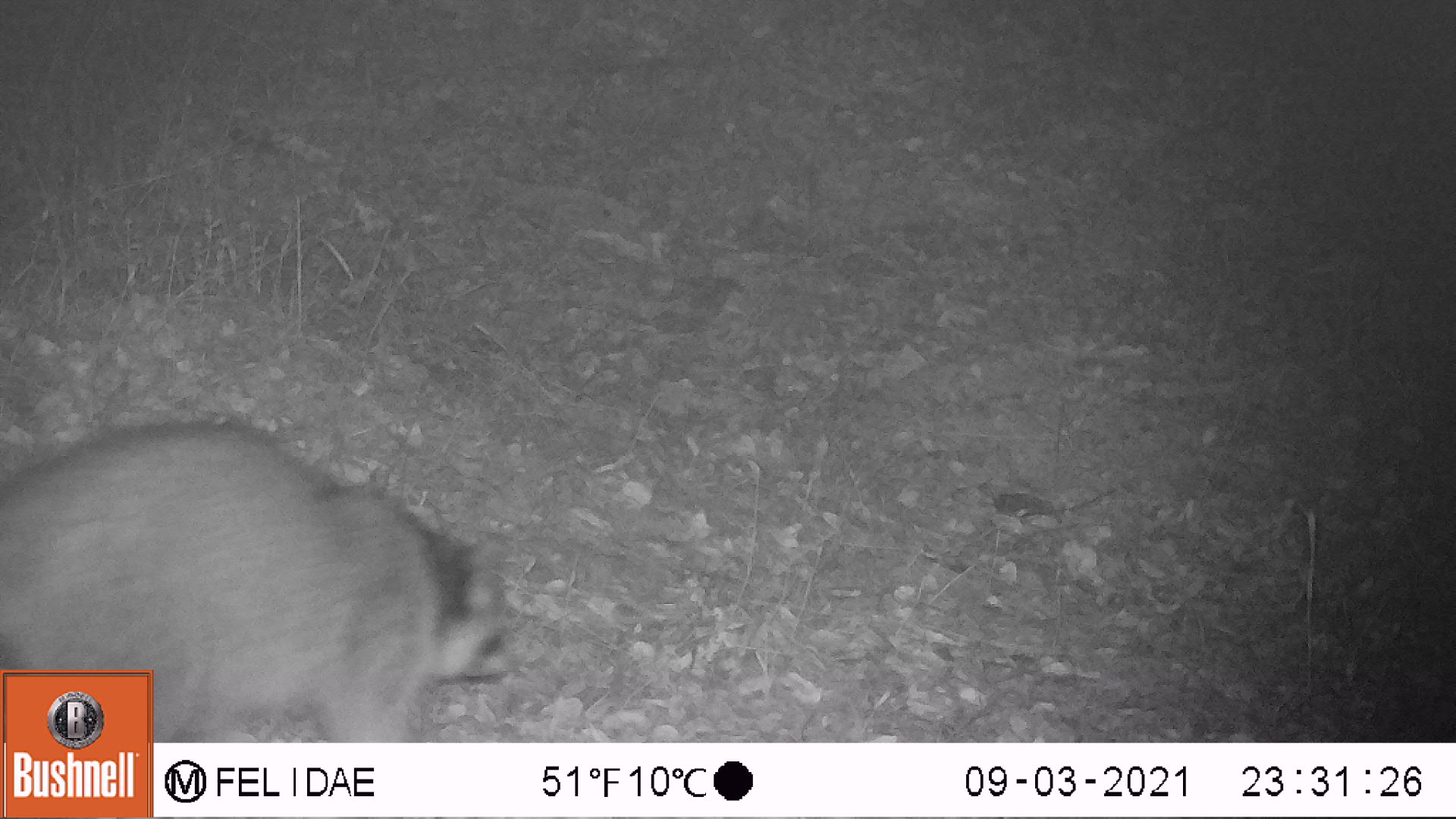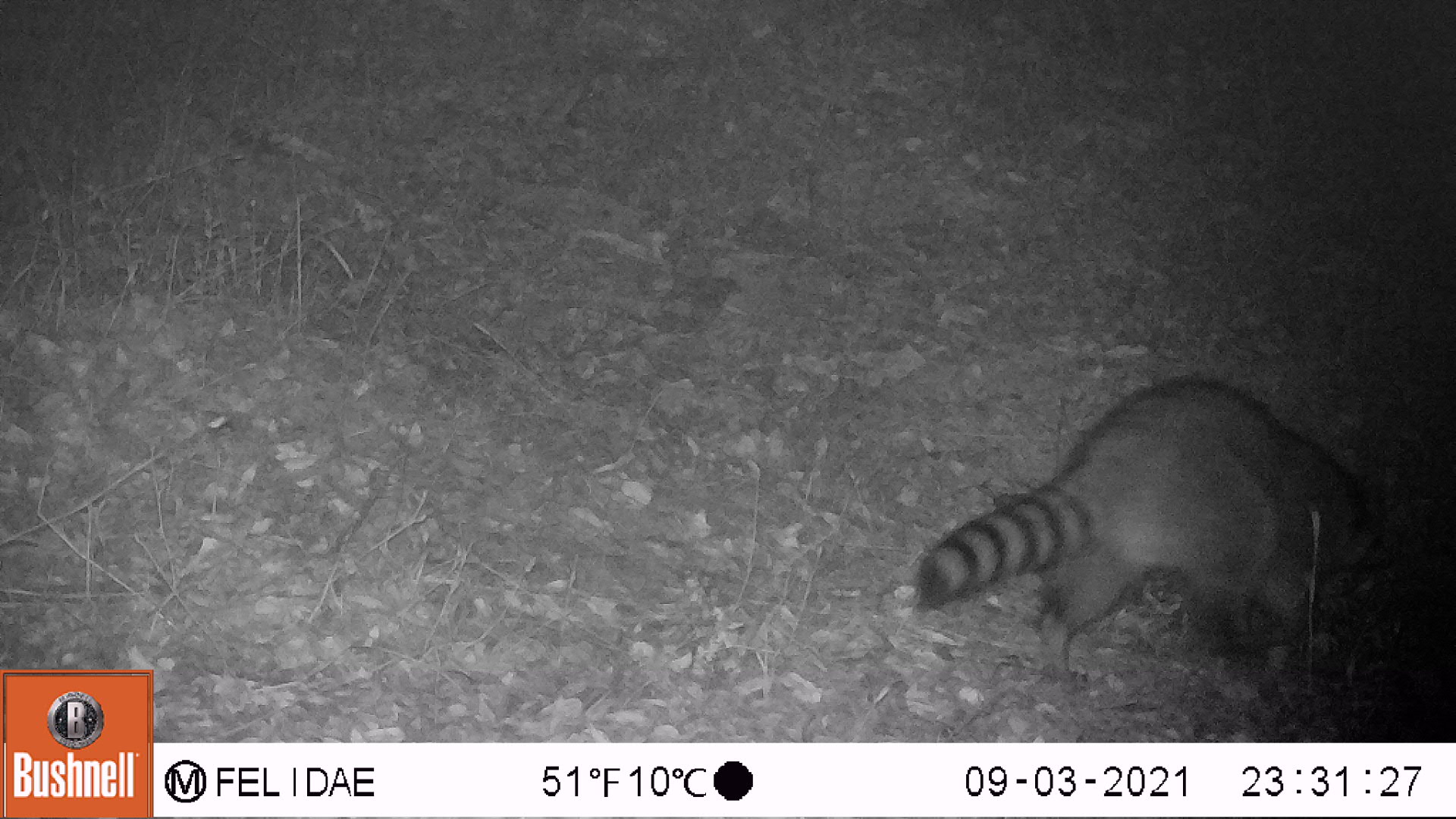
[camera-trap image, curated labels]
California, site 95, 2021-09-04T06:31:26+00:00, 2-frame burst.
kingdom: Animalia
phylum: Chordata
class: Mammalia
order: Carnivora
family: Procyonidae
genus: Procyon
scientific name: Procyon lotor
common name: raccoon